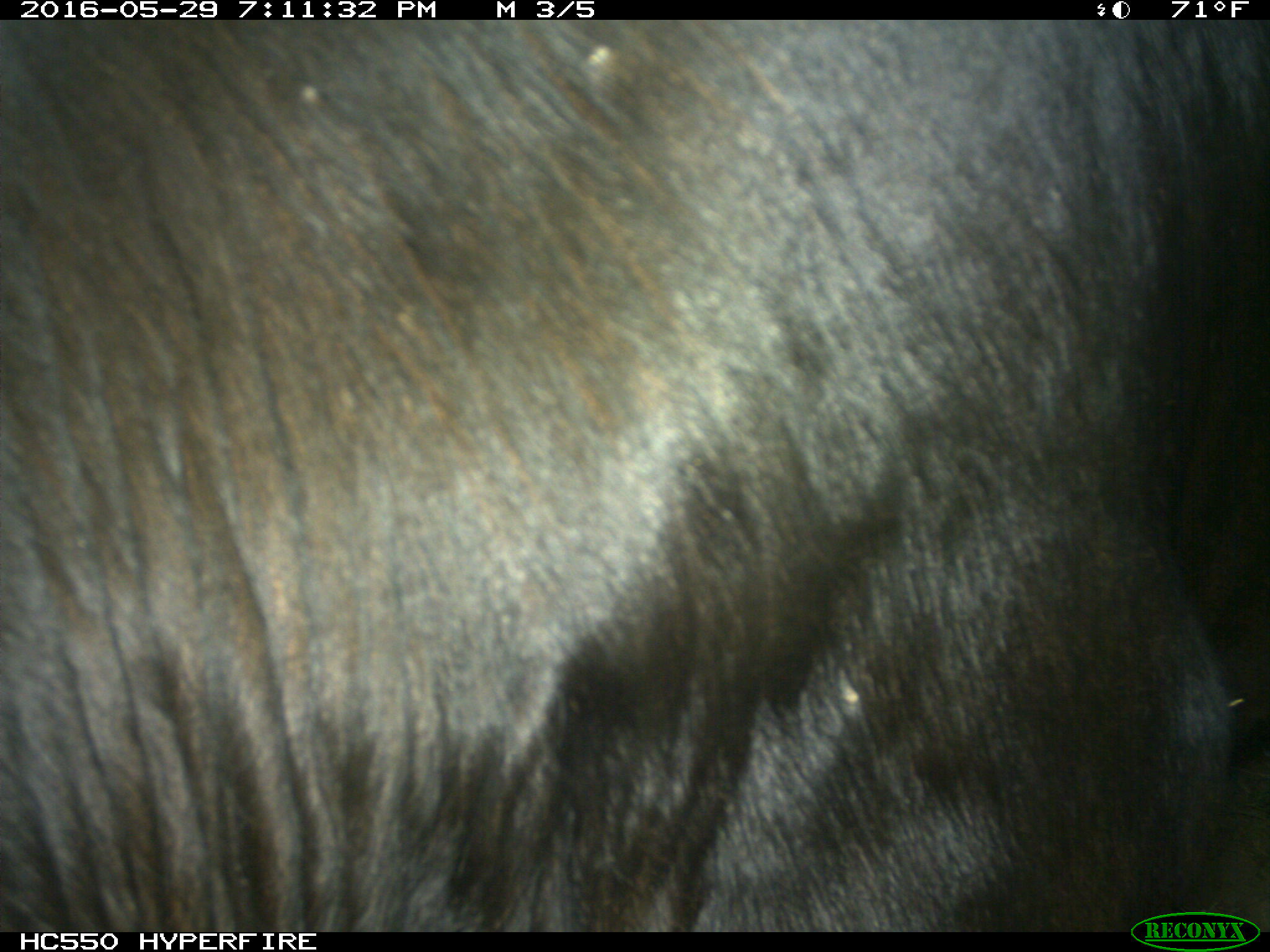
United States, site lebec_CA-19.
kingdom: Animalia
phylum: Chordata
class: Mammalia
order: Artiodactyla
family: Bovidae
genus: Bos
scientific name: Bos taurus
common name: domestic cow